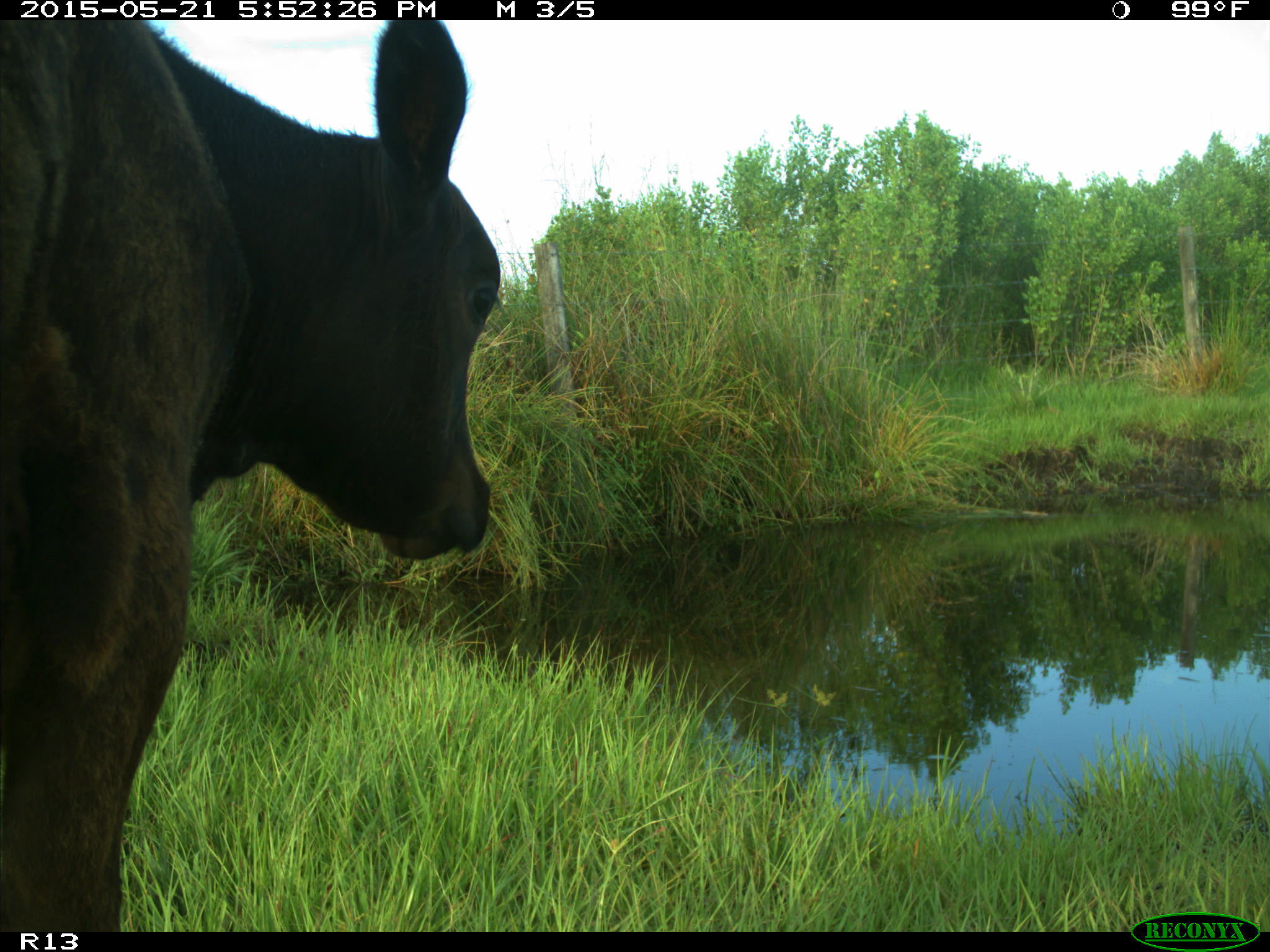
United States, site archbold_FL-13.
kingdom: Animalia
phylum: Chordata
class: Mammalia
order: Artiodactyla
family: Bovidae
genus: Bos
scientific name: Bos taurus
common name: domestic cow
Bos taurus (domestic cow).